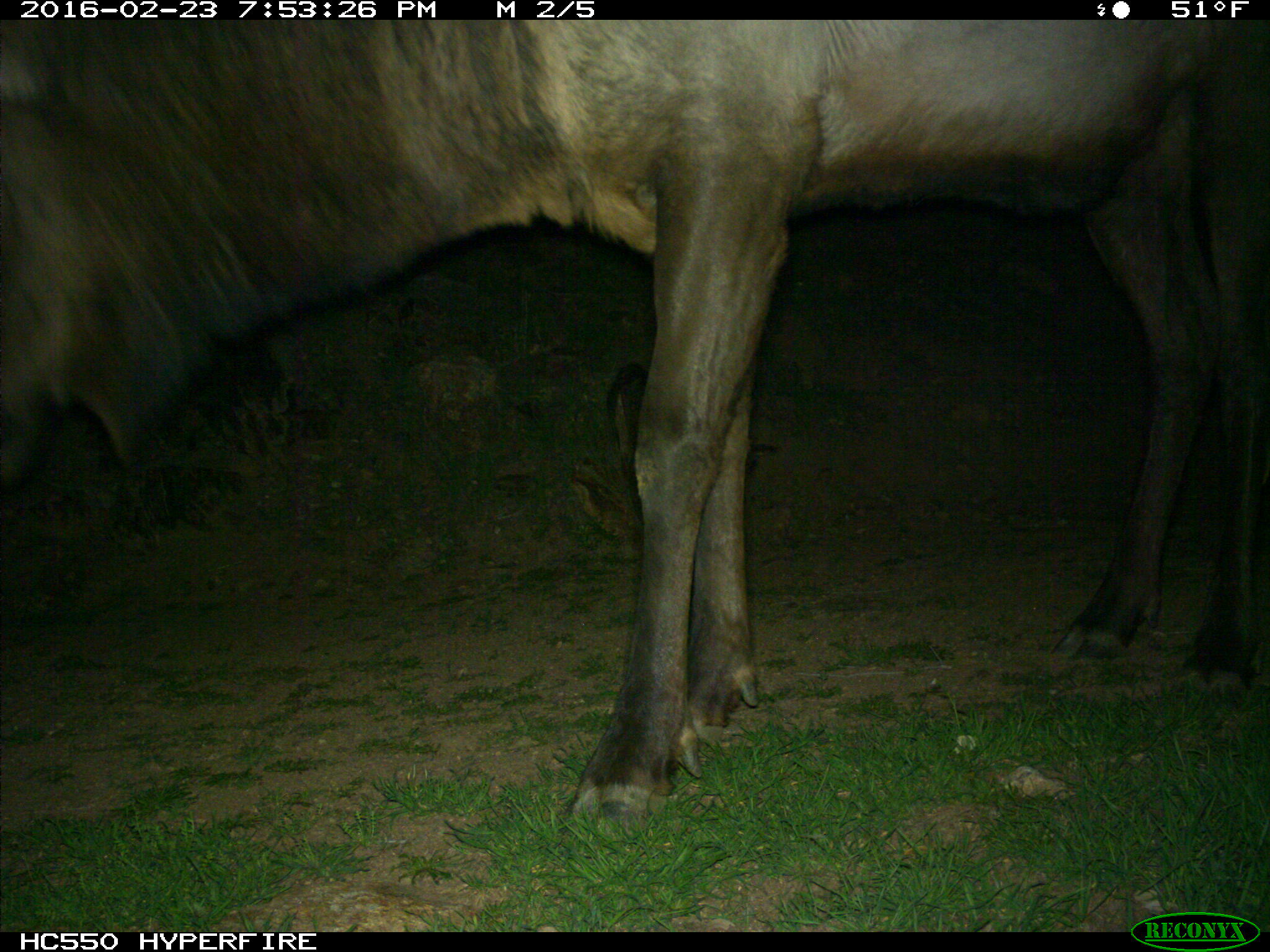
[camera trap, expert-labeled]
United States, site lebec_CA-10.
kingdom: Animalia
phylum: Chordata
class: Mammalia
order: Artiodactyla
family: Cervidae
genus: Cervus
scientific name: Cervus canadensis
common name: elk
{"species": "Cervus canadensis (elk)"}